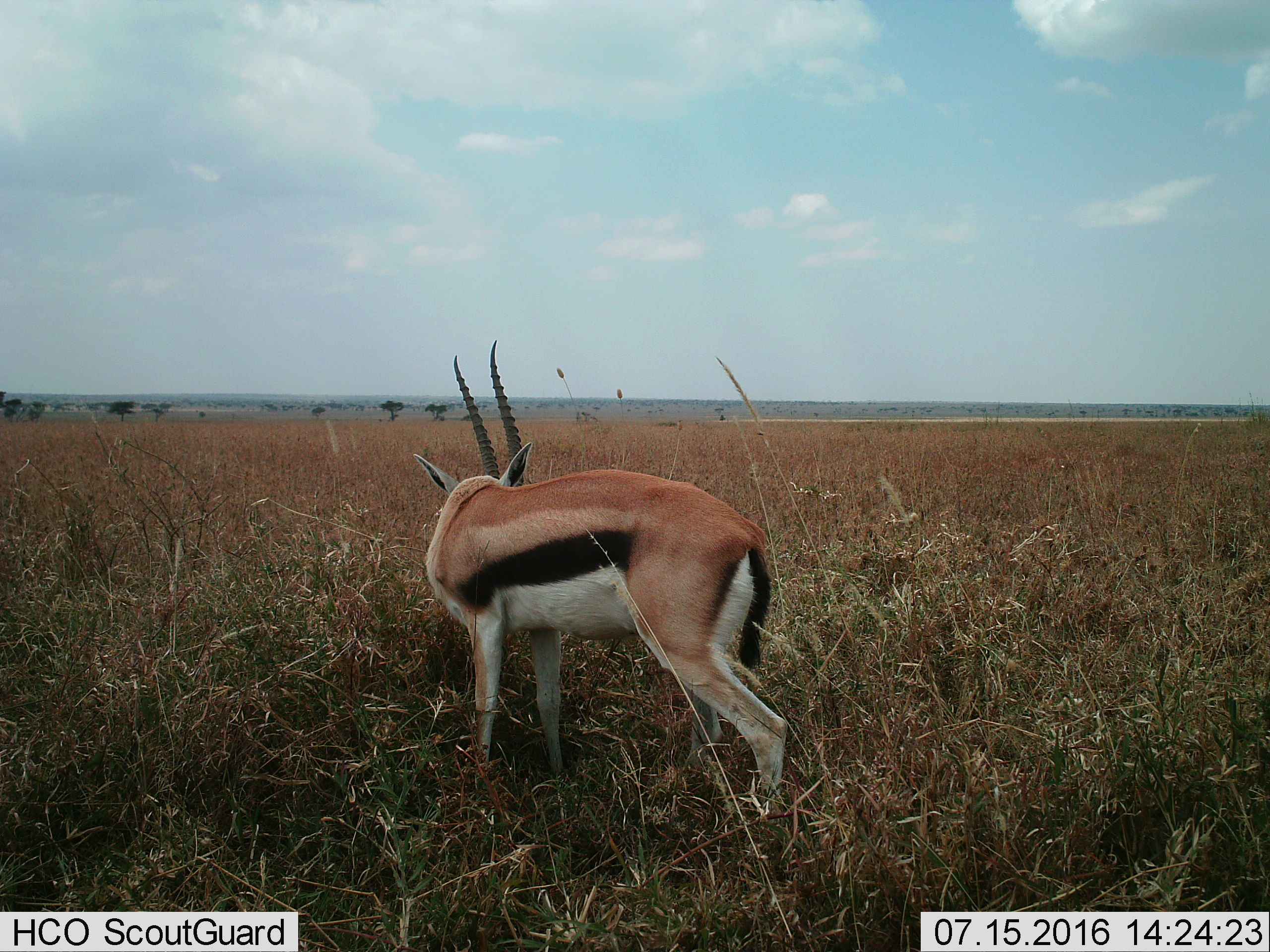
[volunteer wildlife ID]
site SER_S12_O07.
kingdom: Animalia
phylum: Chordata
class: Mammalia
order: Artiodactyla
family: Bovidae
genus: Eudorcas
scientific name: Eudorcas thomsonii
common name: thomson's gazelle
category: gazellethomsons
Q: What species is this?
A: Gazellethomsons (thomson's gazelle) (Eudorcas thomsonii).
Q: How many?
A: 1.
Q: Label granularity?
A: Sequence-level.